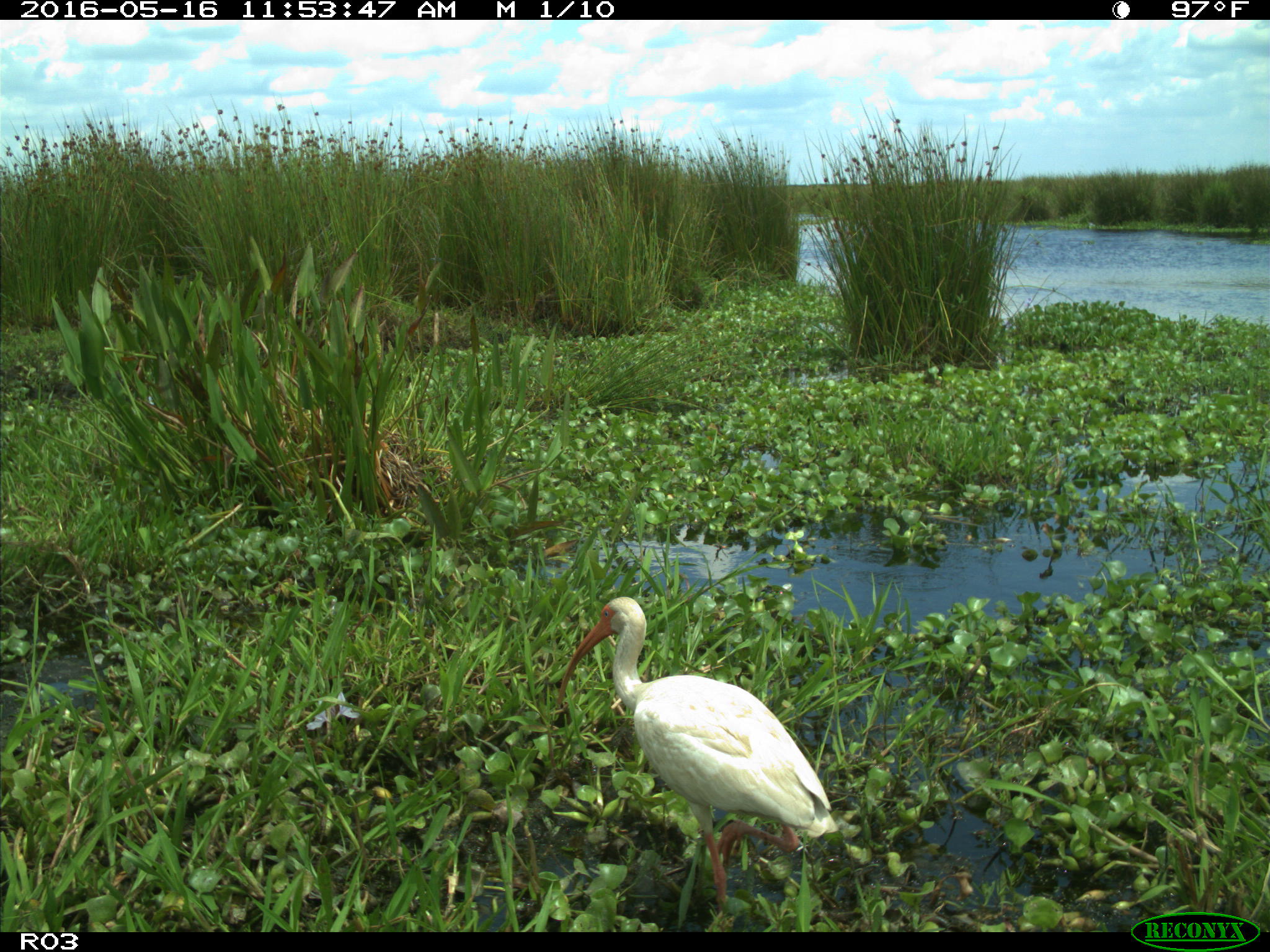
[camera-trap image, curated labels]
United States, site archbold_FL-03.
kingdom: Animalia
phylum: Chordata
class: Aves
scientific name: Aves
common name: birds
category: unidentified bird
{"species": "unidentified bird (birds) (Aves)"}